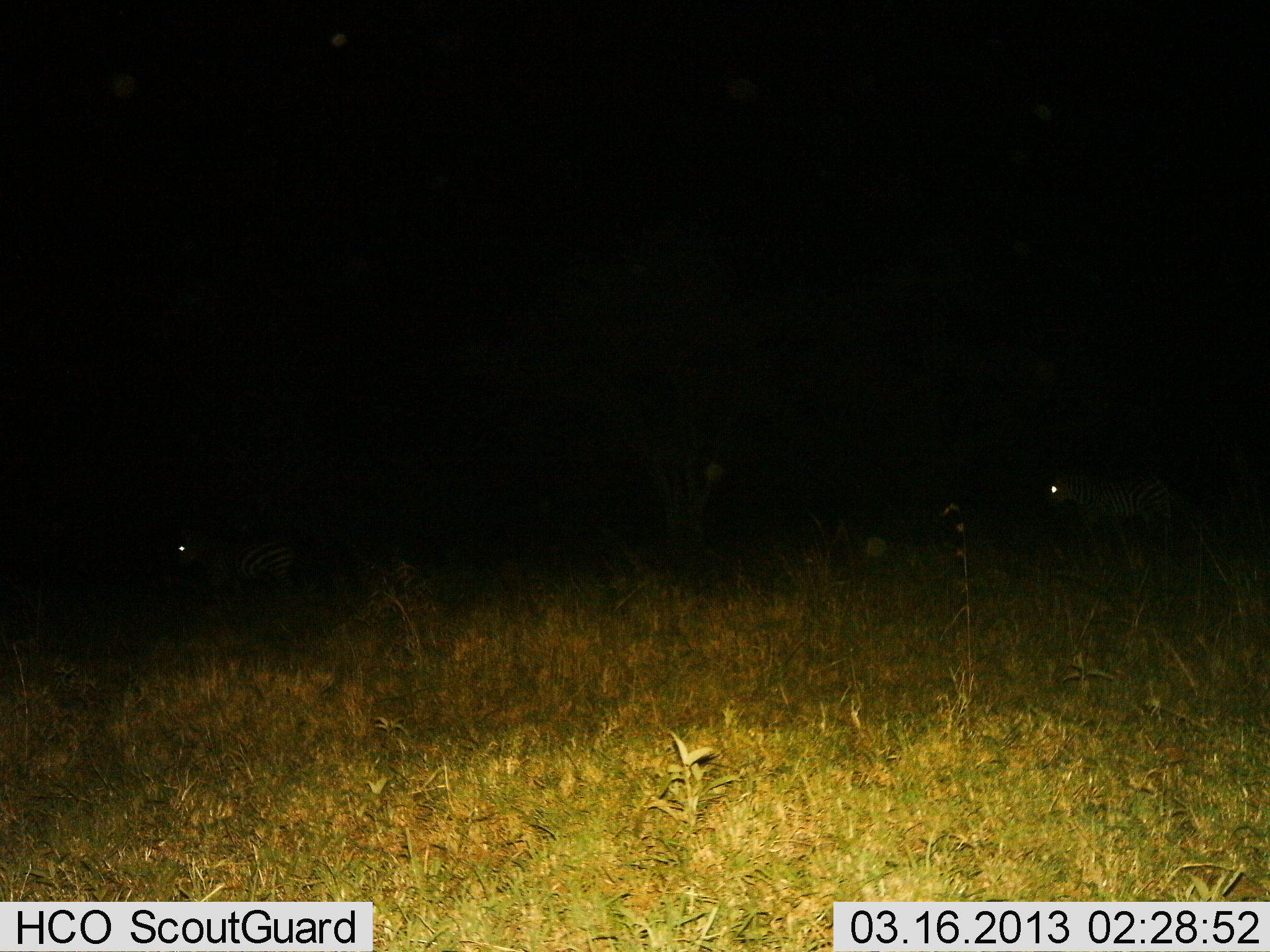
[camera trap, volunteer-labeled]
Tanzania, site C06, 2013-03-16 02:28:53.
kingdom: Animalia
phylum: Chordata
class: Mammalia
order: Perissodactyla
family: Equidae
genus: Equus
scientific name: Equus quagga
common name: plains zebra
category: zebra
Zebra (plains zebra) (Equus quagga), count 2. Behavior (volunteer vote fractions): standing 52%, resting 6%, moving 48%, interacting 0%. Young present (vote fraction): 0%. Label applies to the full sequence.